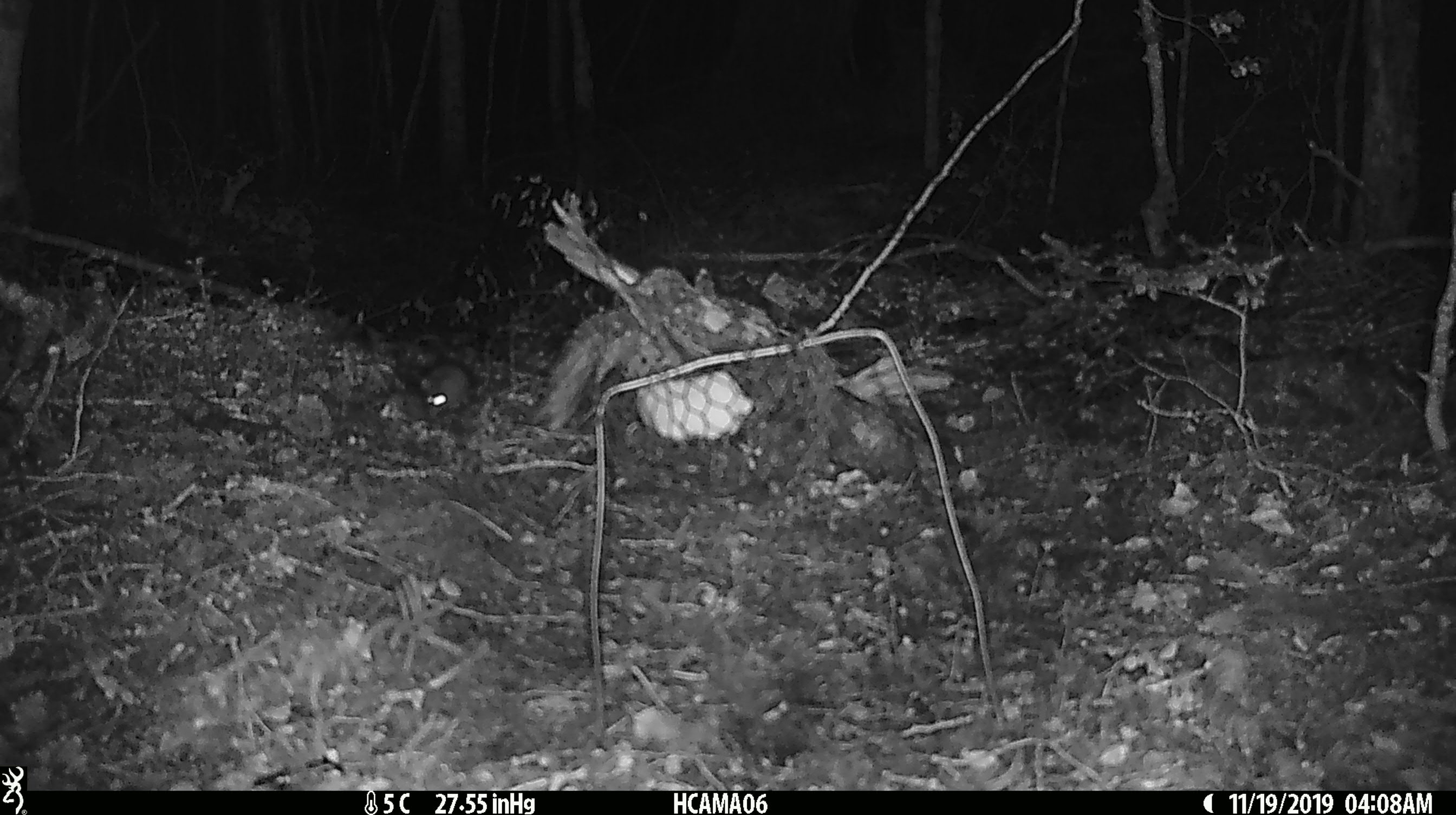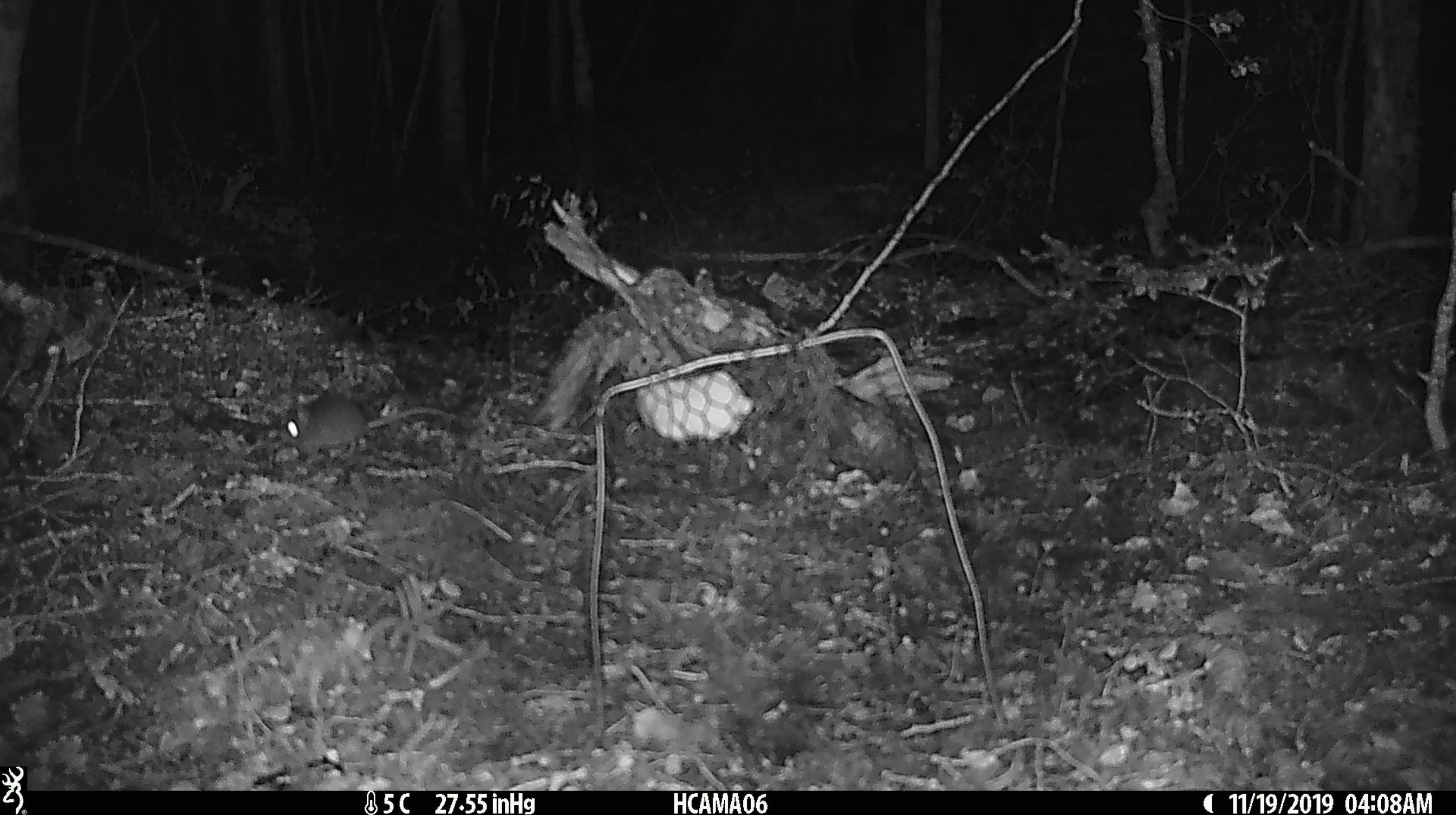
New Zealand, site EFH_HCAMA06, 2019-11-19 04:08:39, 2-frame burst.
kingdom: Animalia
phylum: Chordata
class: Mammalia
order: Rodentia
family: Muridae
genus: Mus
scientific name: Mus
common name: mouse